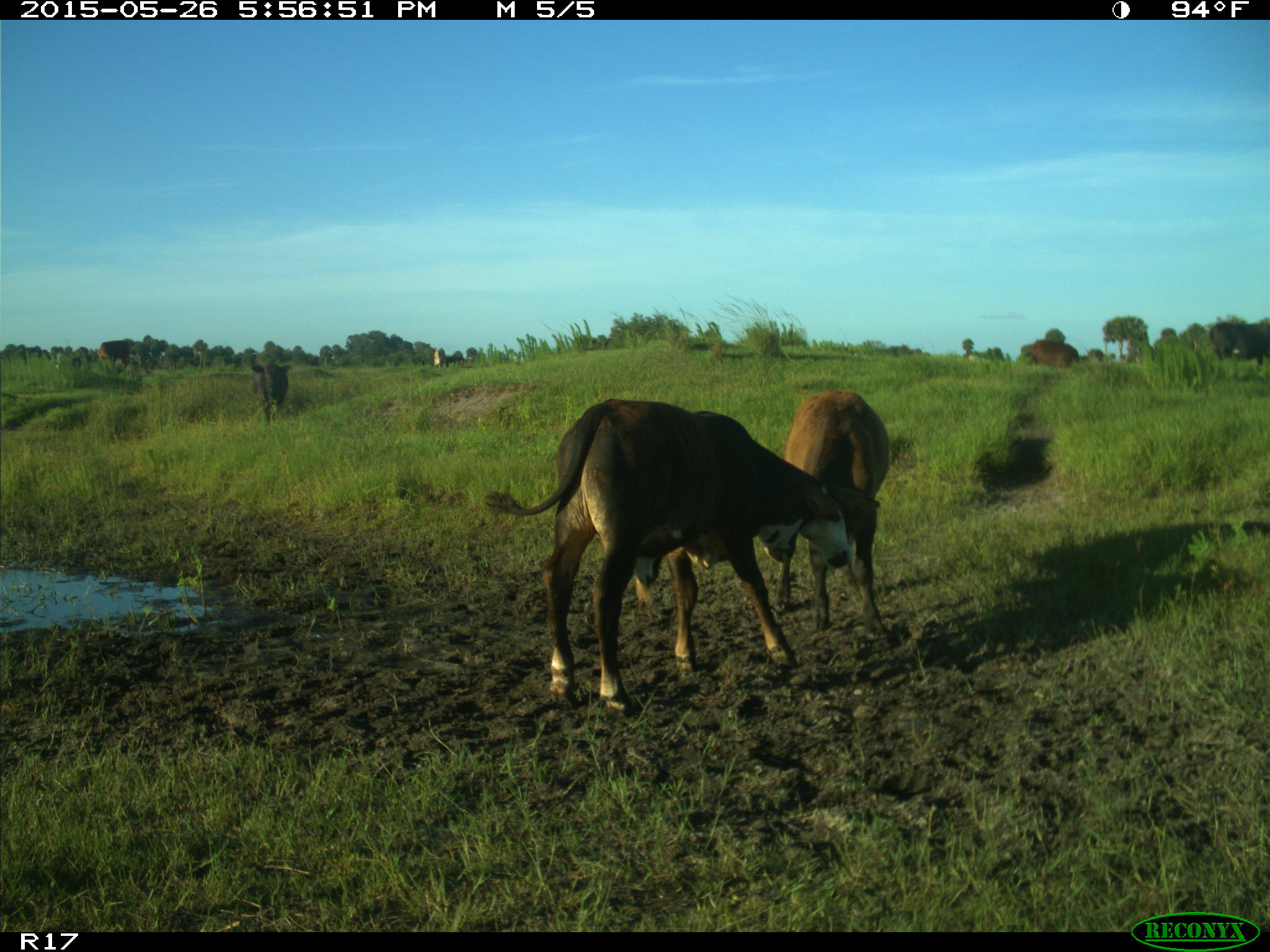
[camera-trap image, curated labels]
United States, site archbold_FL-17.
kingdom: Animalia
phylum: Chordata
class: Mammalia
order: Artiodactyla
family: Bovidae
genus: Bos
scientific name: Bos taurus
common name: domestic cow